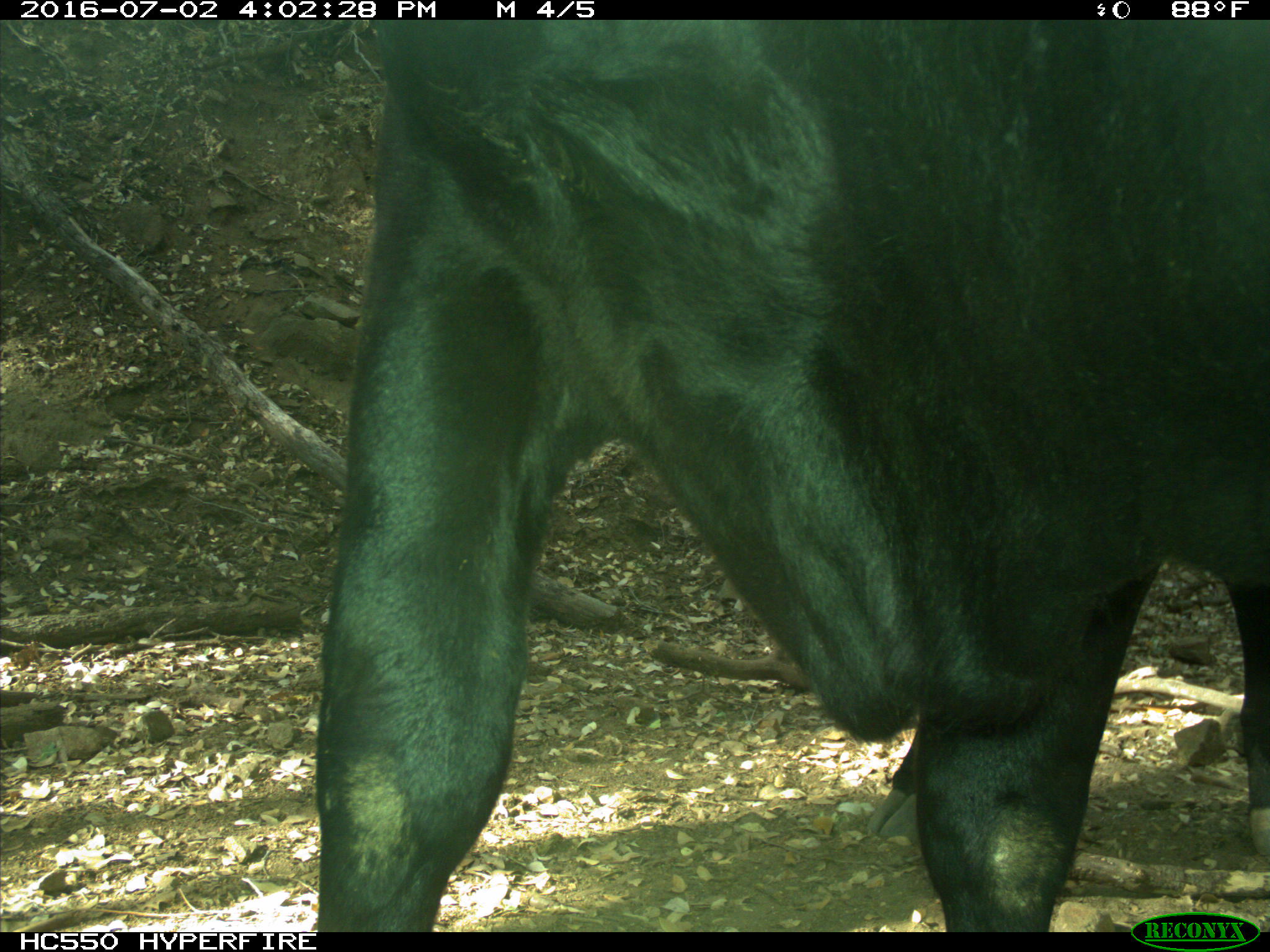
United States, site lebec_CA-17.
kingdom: Animalia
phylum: Chordata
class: Mammalia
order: Artiodactyla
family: Bovidae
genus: Bos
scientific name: Bos taurus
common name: domestic cow